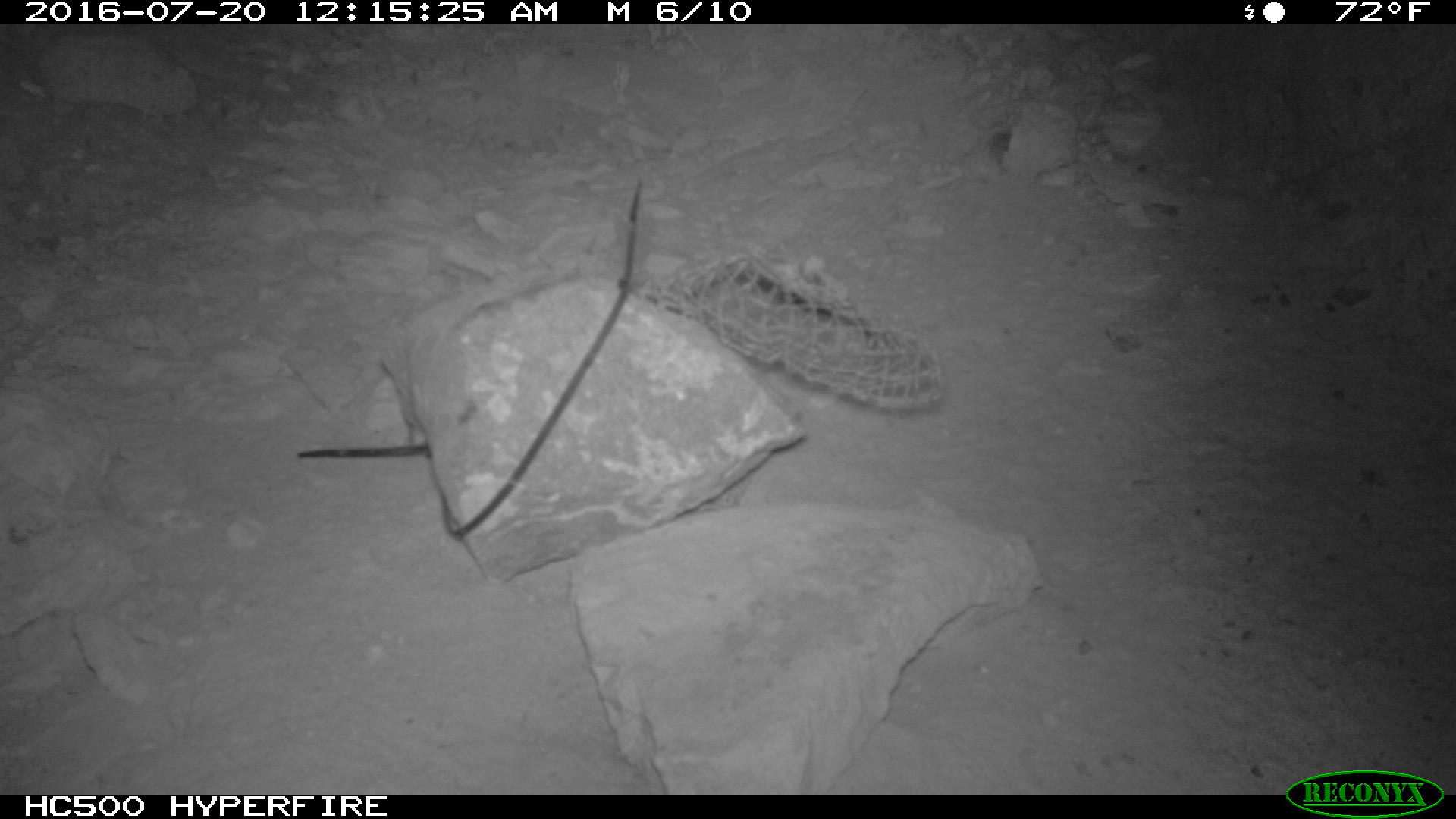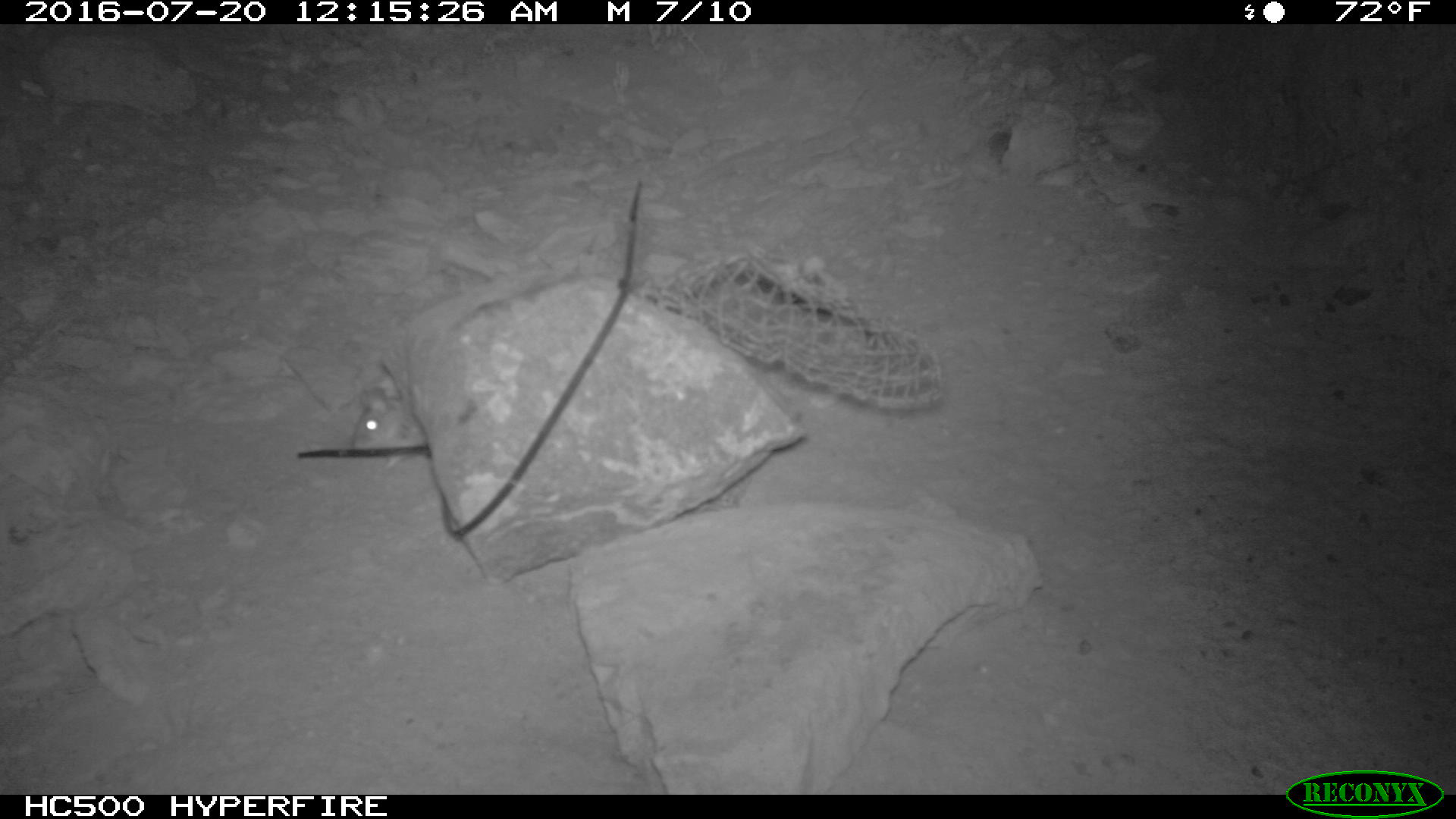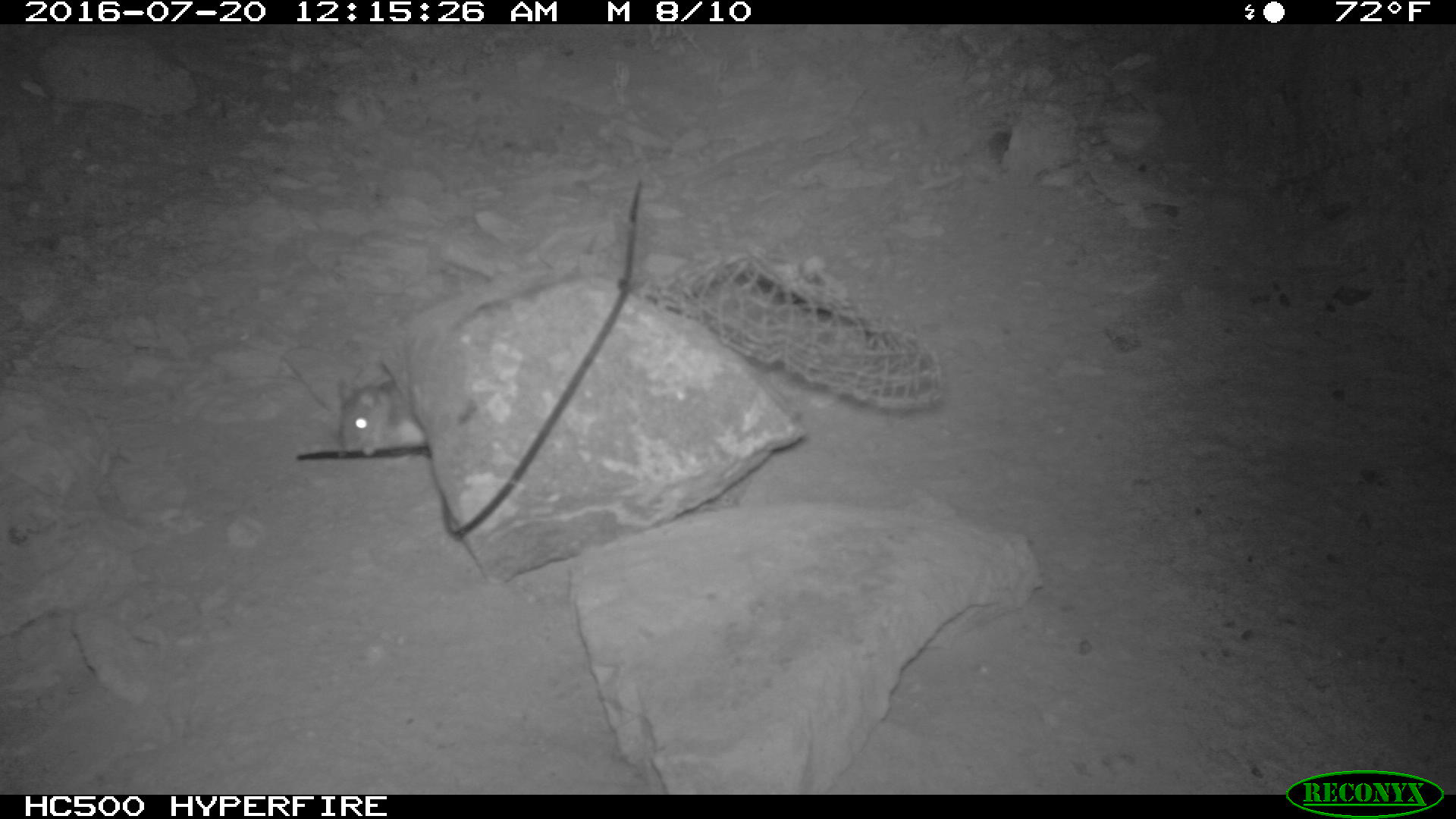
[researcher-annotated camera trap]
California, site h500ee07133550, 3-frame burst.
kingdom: Animalia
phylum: Chordata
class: Mammalia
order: Rodentia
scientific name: Rodentia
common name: rodent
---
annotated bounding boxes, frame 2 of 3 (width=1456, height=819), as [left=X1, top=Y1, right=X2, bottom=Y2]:
rodent: [left=341, top=374, right=428, bottom=469]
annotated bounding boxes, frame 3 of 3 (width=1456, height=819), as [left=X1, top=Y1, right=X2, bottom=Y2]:
rodent: [left=337, top=359, right=426, bottom=457]